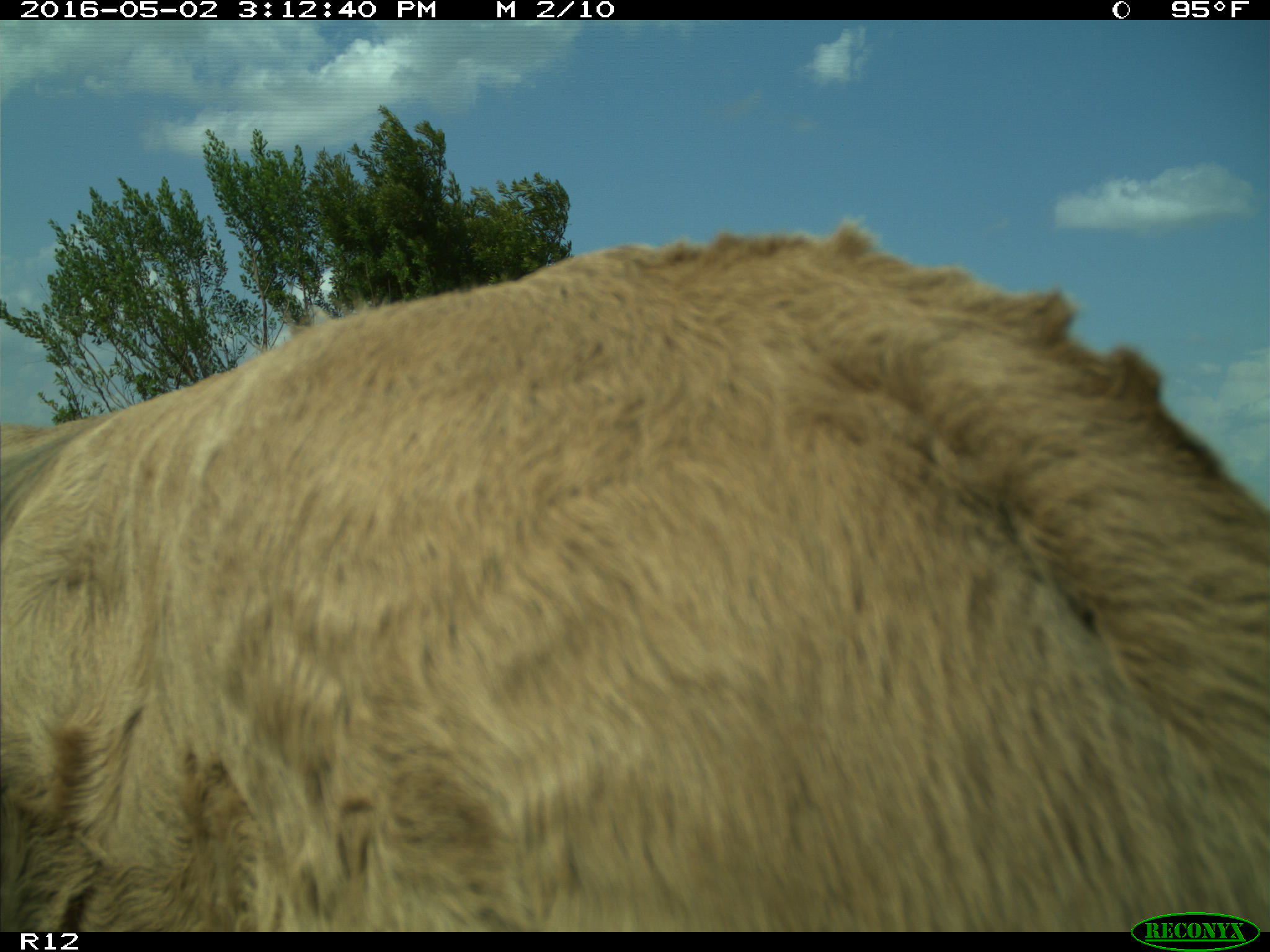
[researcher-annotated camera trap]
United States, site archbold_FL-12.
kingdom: Animalia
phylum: Chordata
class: Mammalia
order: Artiodactyla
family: Bovidae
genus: Bos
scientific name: Bos taurus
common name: domestic cow